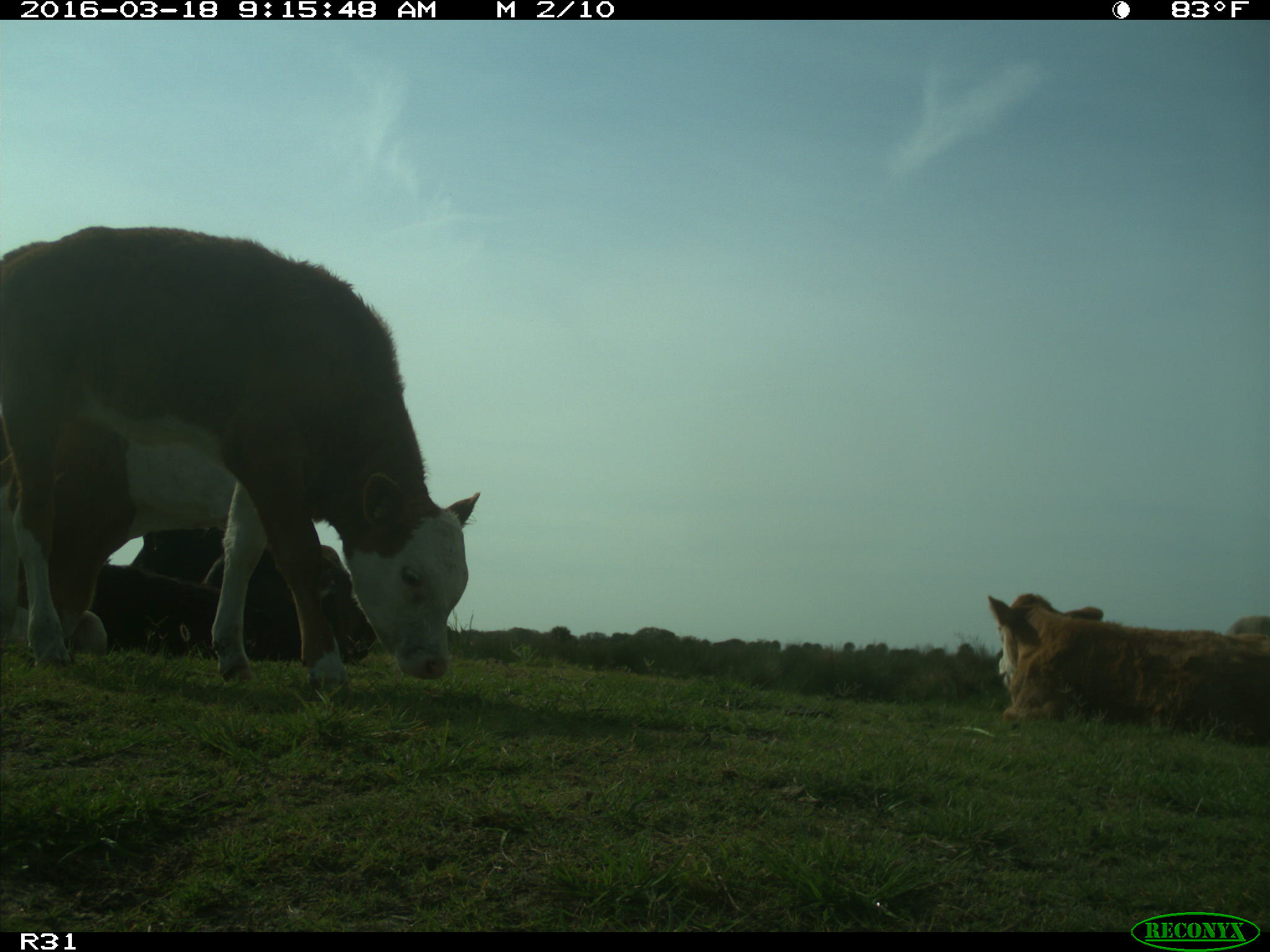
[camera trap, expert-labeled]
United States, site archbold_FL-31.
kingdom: Animalia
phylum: Chordata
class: Mammalia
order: Artiodactyla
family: Bovidae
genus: Bos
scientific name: Bos taurus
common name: domestic cow